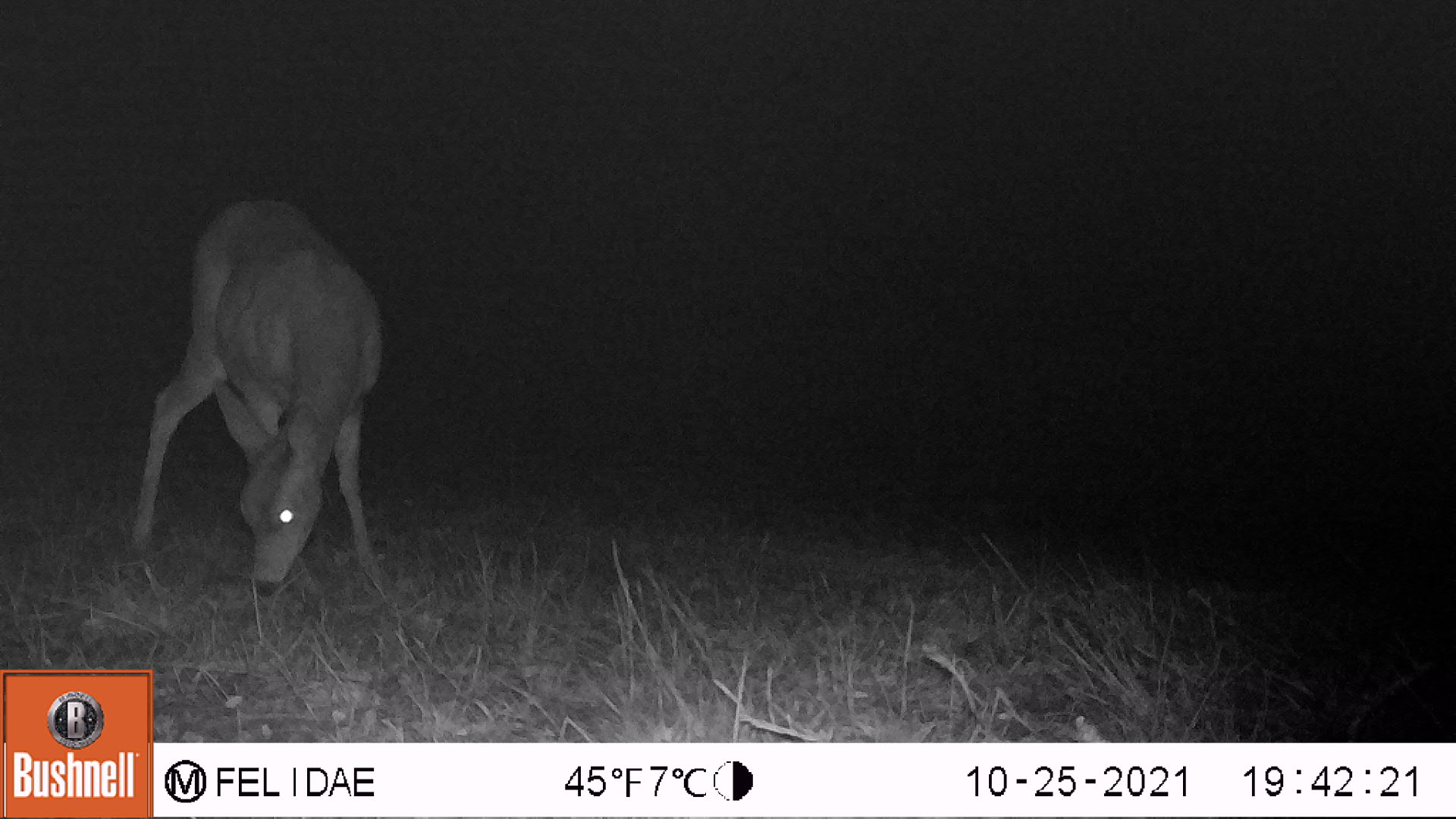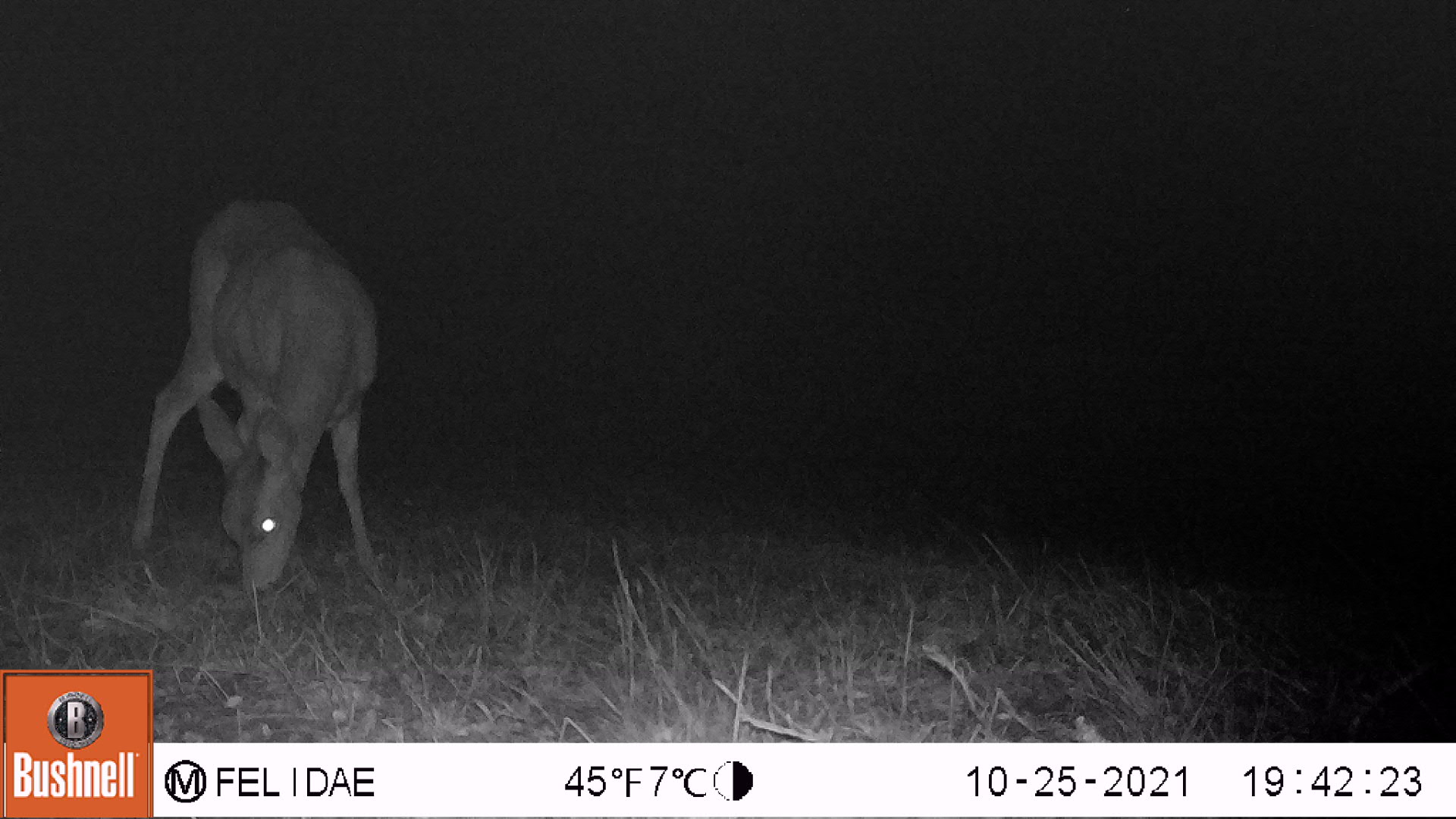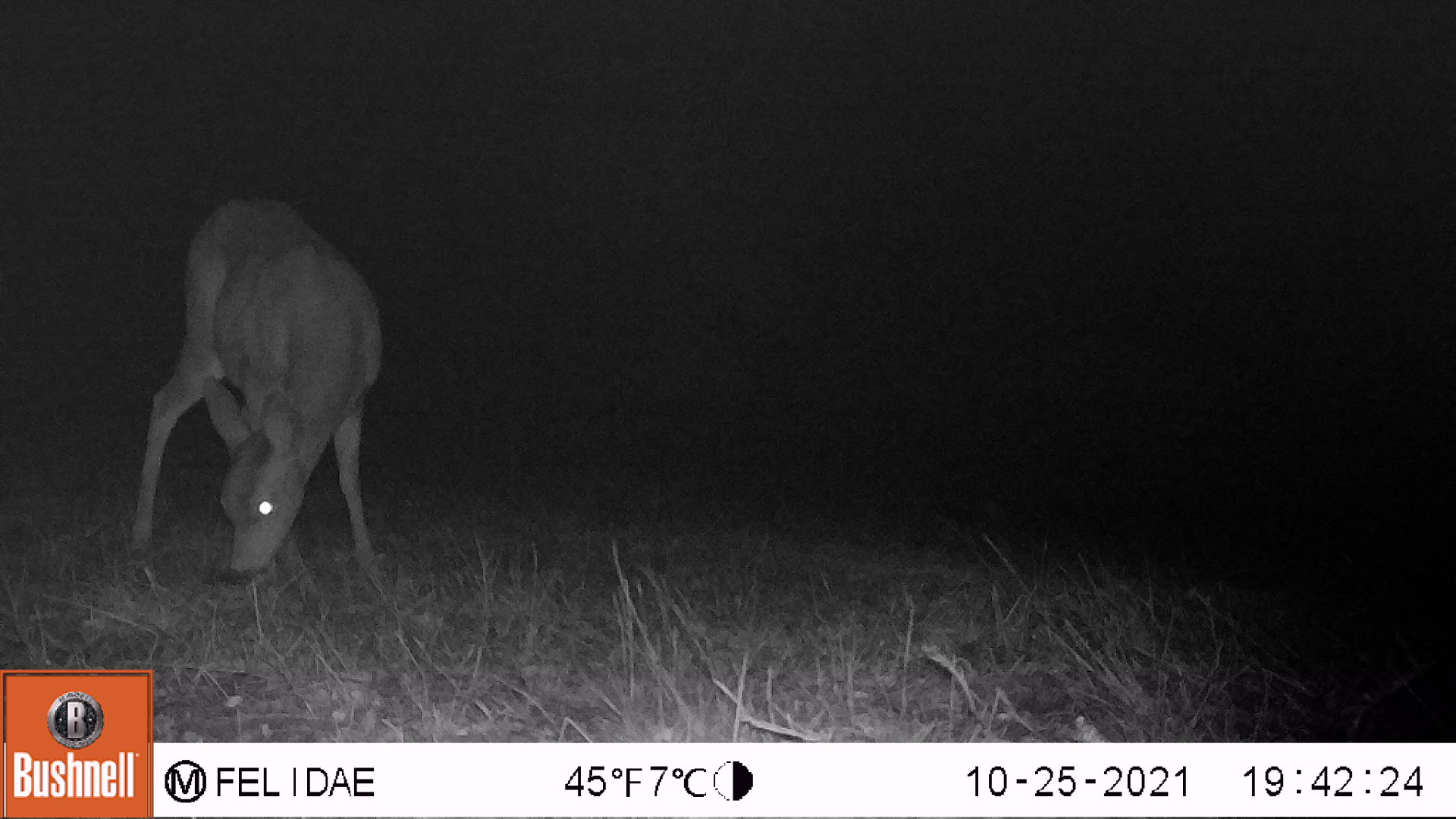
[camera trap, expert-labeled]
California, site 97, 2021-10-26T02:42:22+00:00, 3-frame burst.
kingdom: Animalia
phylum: Chordata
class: Mammalia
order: Artiodactyla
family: Cervidae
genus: Odocoileus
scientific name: Odocoileus hemionus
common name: mule deer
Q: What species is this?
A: Mule deer (Odocoileus hemionus).